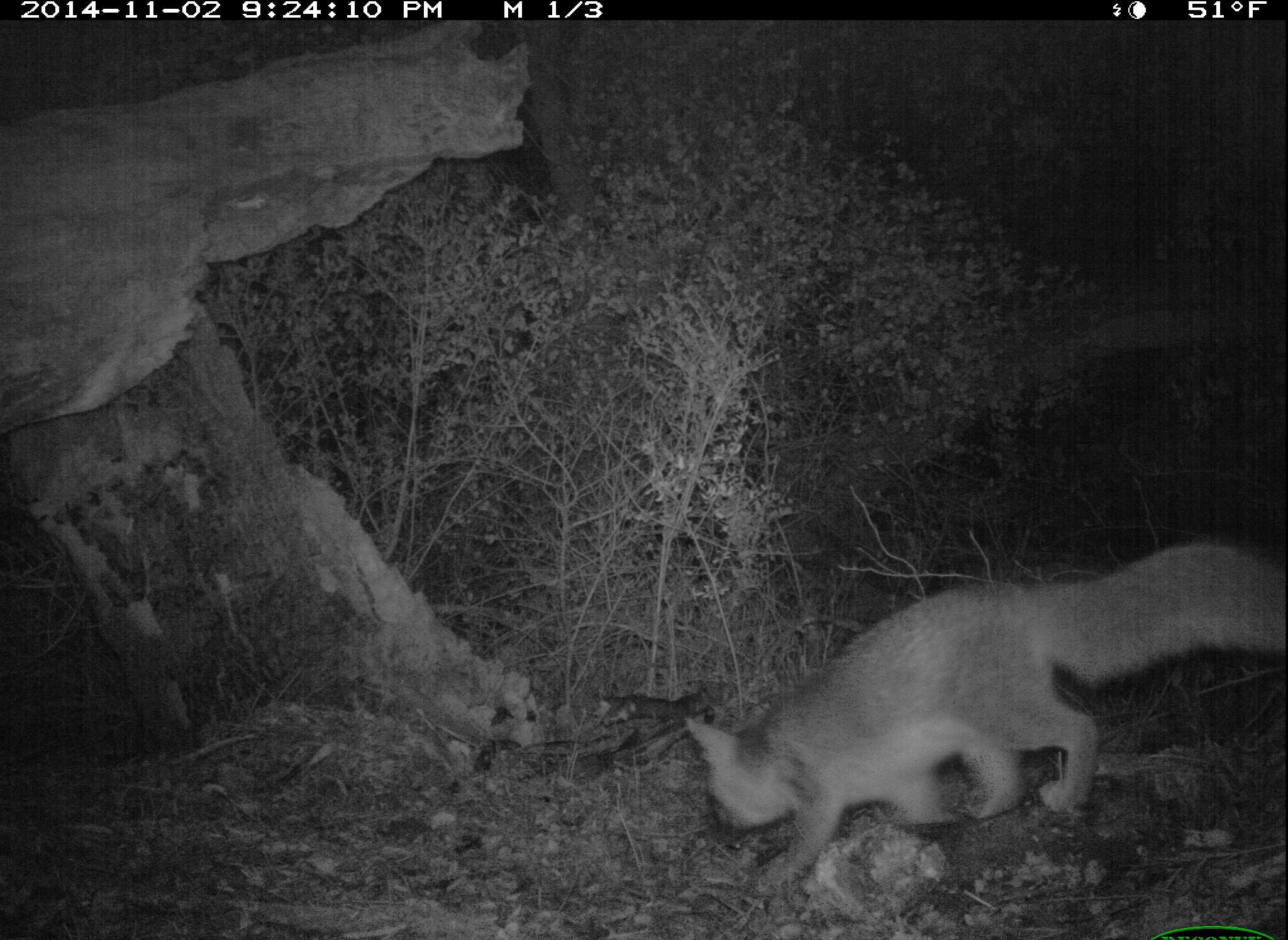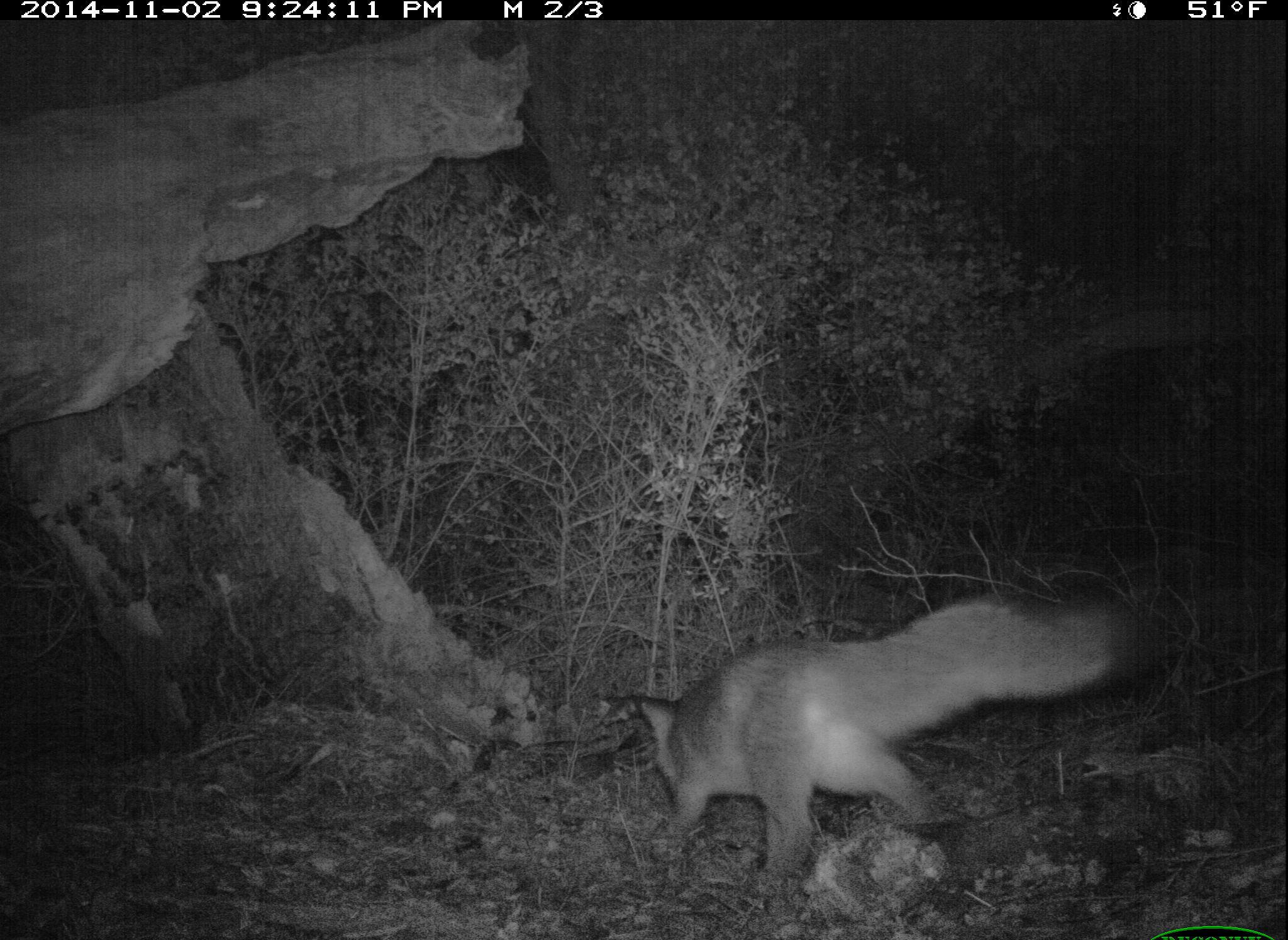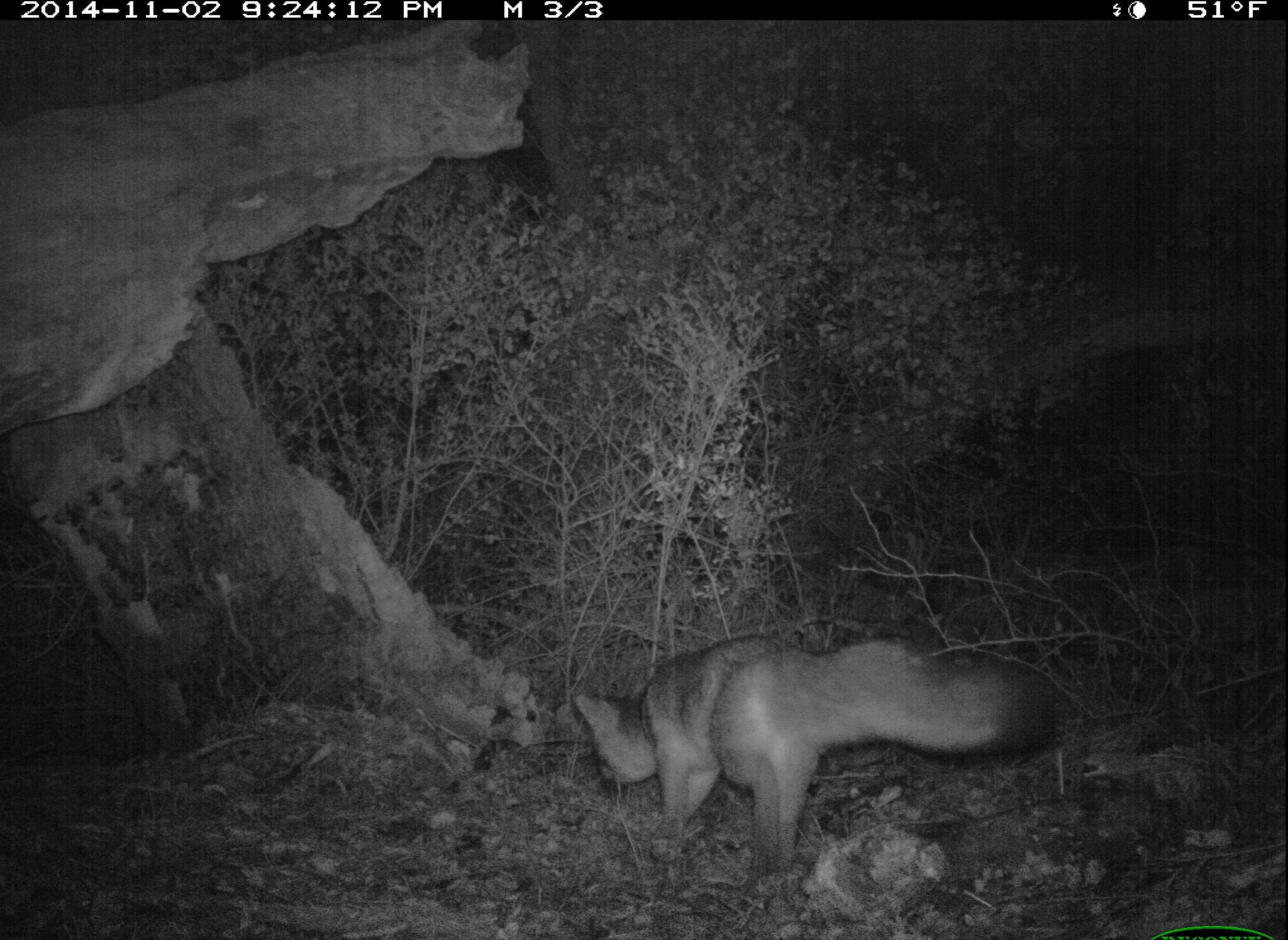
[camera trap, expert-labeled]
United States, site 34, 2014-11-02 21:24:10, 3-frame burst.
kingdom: Animalia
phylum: Chordata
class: Mammalia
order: Carnivora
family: Canidae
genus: Urocyon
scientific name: Urocyon cinereoargenteus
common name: gray fox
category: fox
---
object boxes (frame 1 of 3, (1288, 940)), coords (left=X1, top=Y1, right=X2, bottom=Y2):
fox: (left=682, top=541, right=1287, bottom=894)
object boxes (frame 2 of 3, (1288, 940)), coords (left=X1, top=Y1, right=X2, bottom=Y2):
fox: (left=589, top=595, right=1150, bottom=897)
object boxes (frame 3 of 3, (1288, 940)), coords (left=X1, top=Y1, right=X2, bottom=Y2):
fox: (left=568, top=632, right=1060, bottom=881)